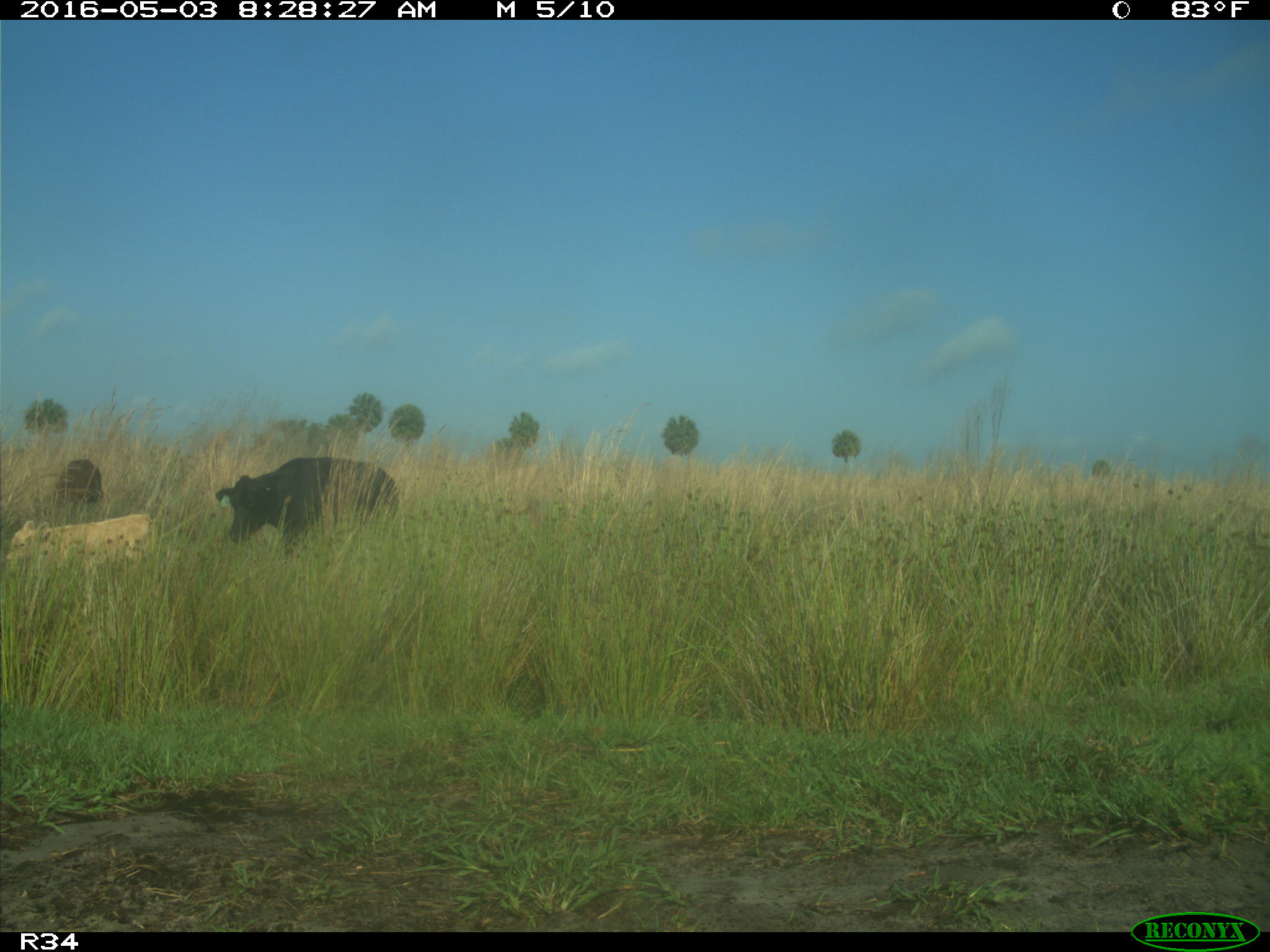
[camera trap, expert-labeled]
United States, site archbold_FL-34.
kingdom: Animalia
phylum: Chordata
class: Mammalia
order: Artiodactyla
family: Bovidae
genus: Bos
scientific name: Bos taurus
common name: domestic cow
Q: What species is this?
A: Bos taurus (domestic cow).